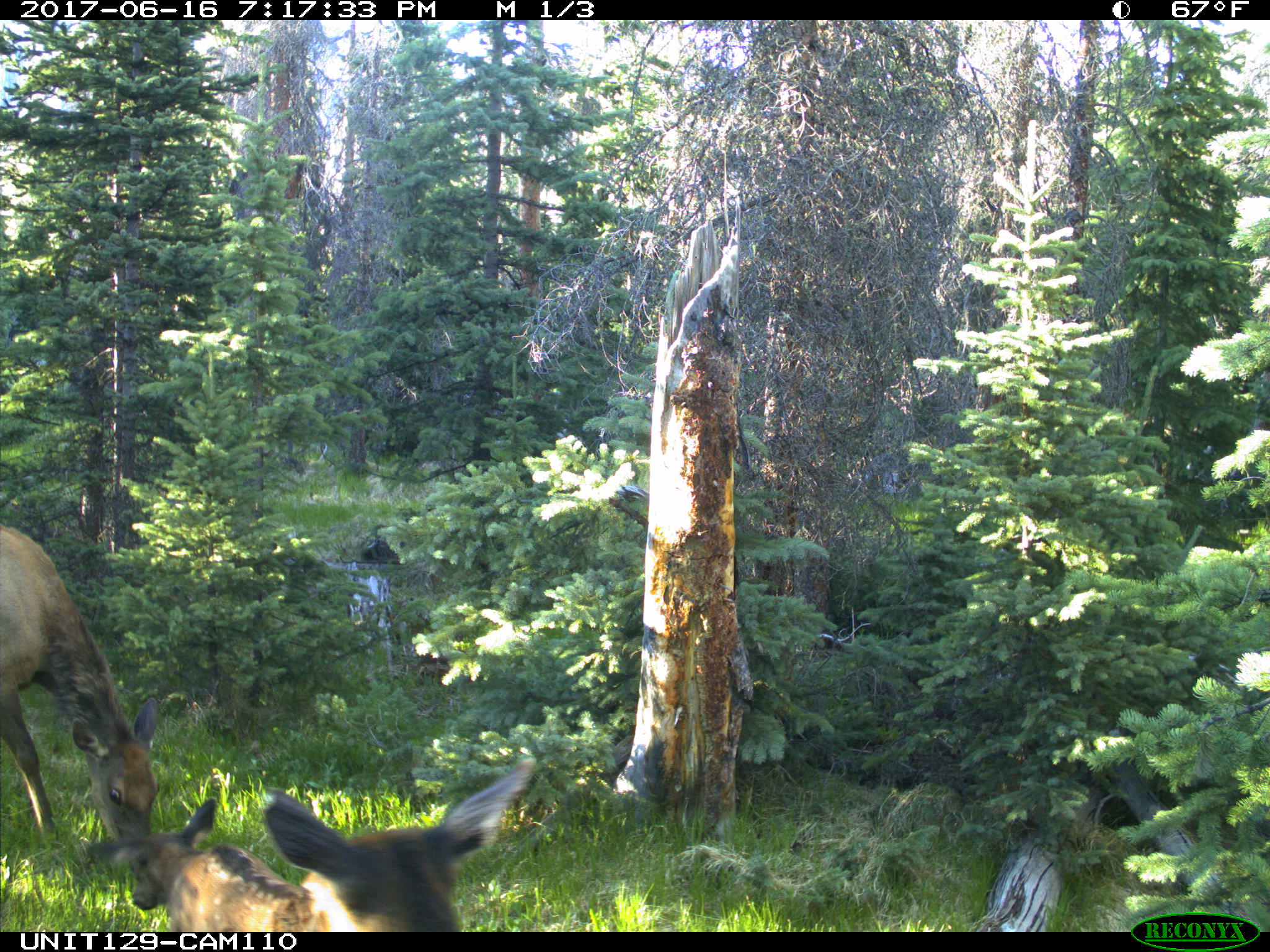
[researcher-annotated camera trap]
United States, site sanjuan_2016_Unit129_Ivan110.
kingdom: Animalia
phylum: Chordata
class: Mammalia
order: Artiodactyla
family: Cervidae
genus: Cervus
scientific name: Cervus elaphus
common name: red deer